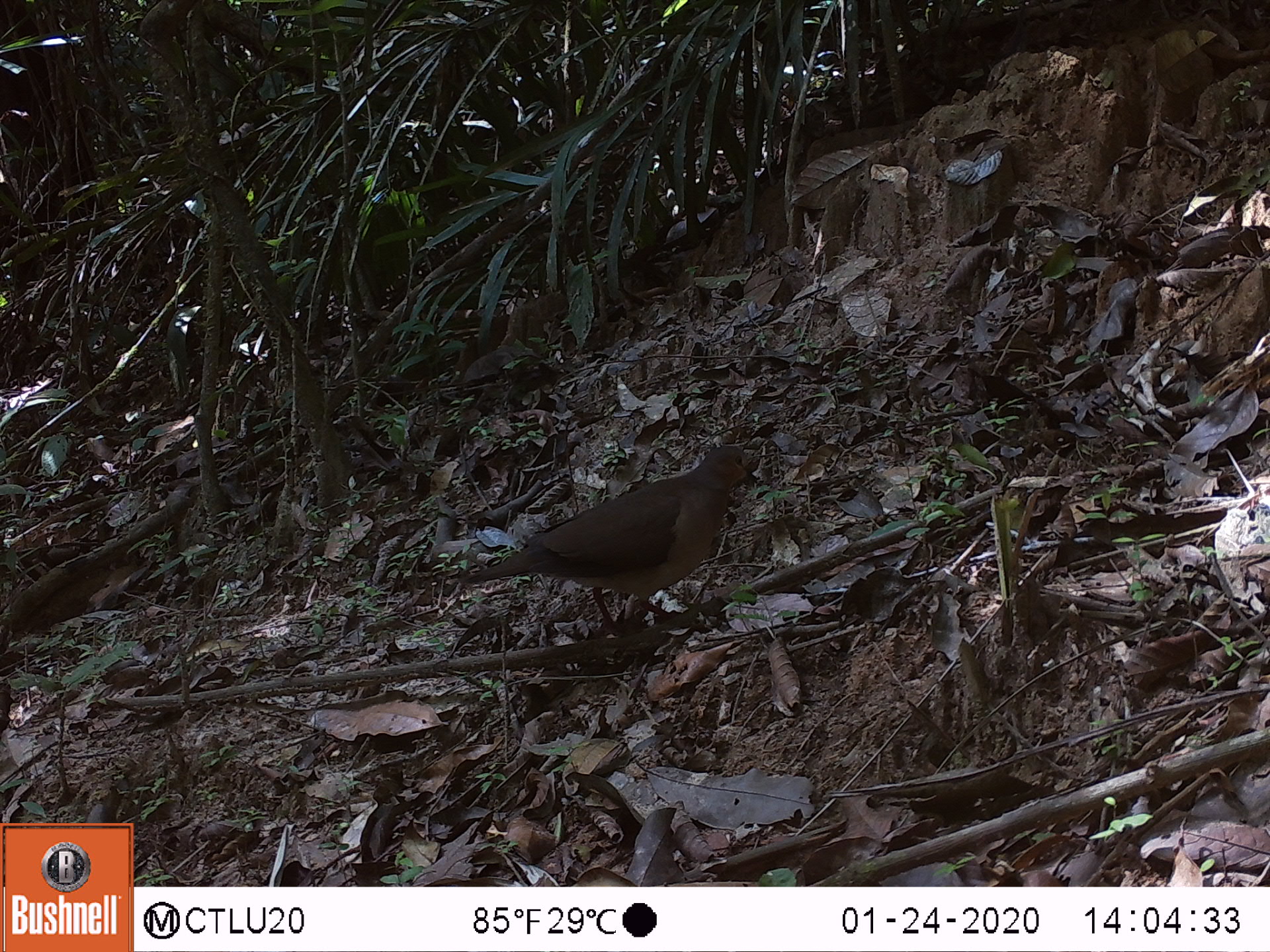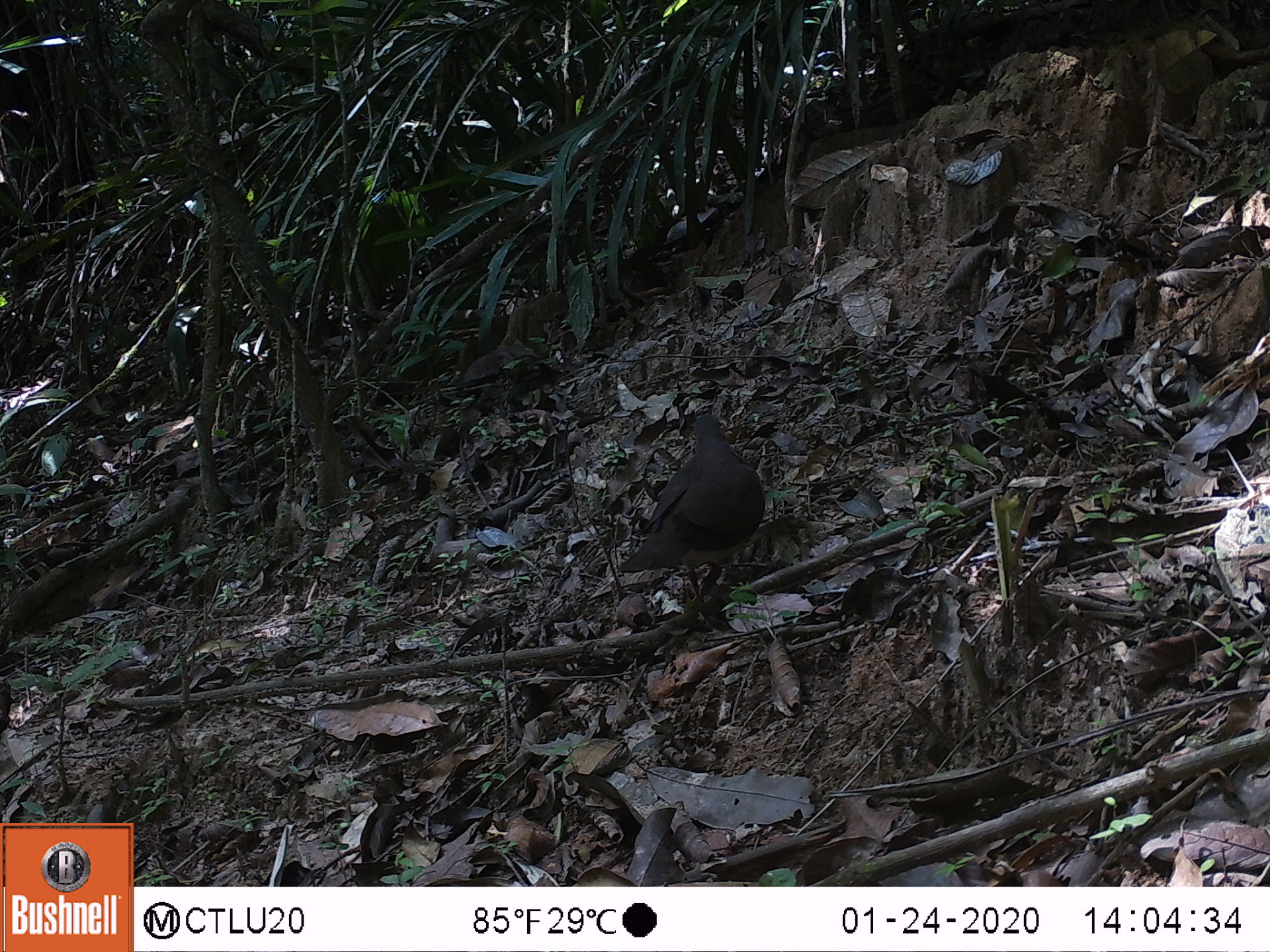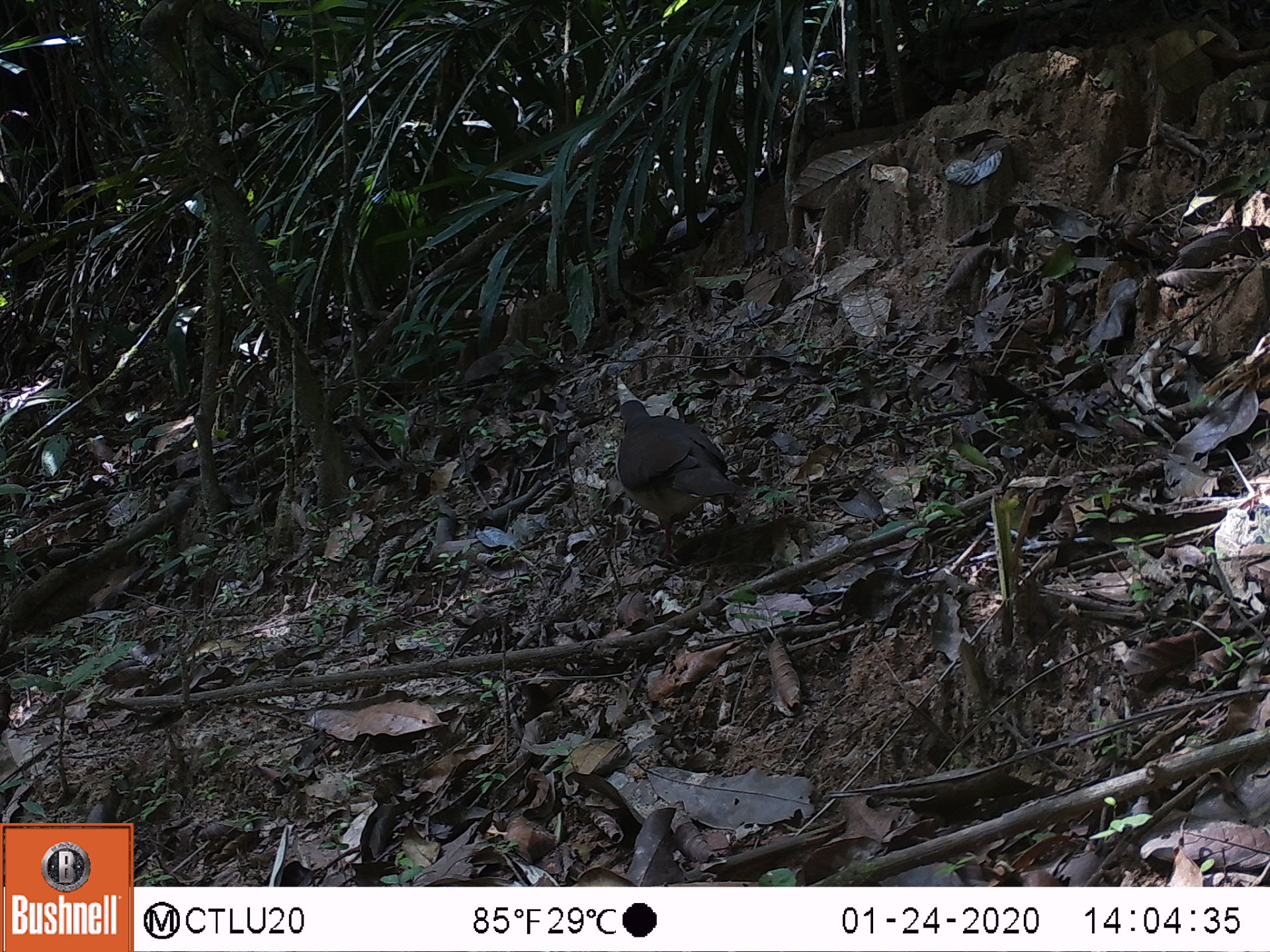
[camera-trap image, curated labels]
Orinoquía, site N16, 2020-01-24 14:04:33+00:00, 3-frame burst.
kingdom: Animalia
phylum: Chordata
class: Aves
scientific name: Aves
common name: bird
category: unknown bird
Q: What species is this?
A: Unknown bird (bird) (Aves).